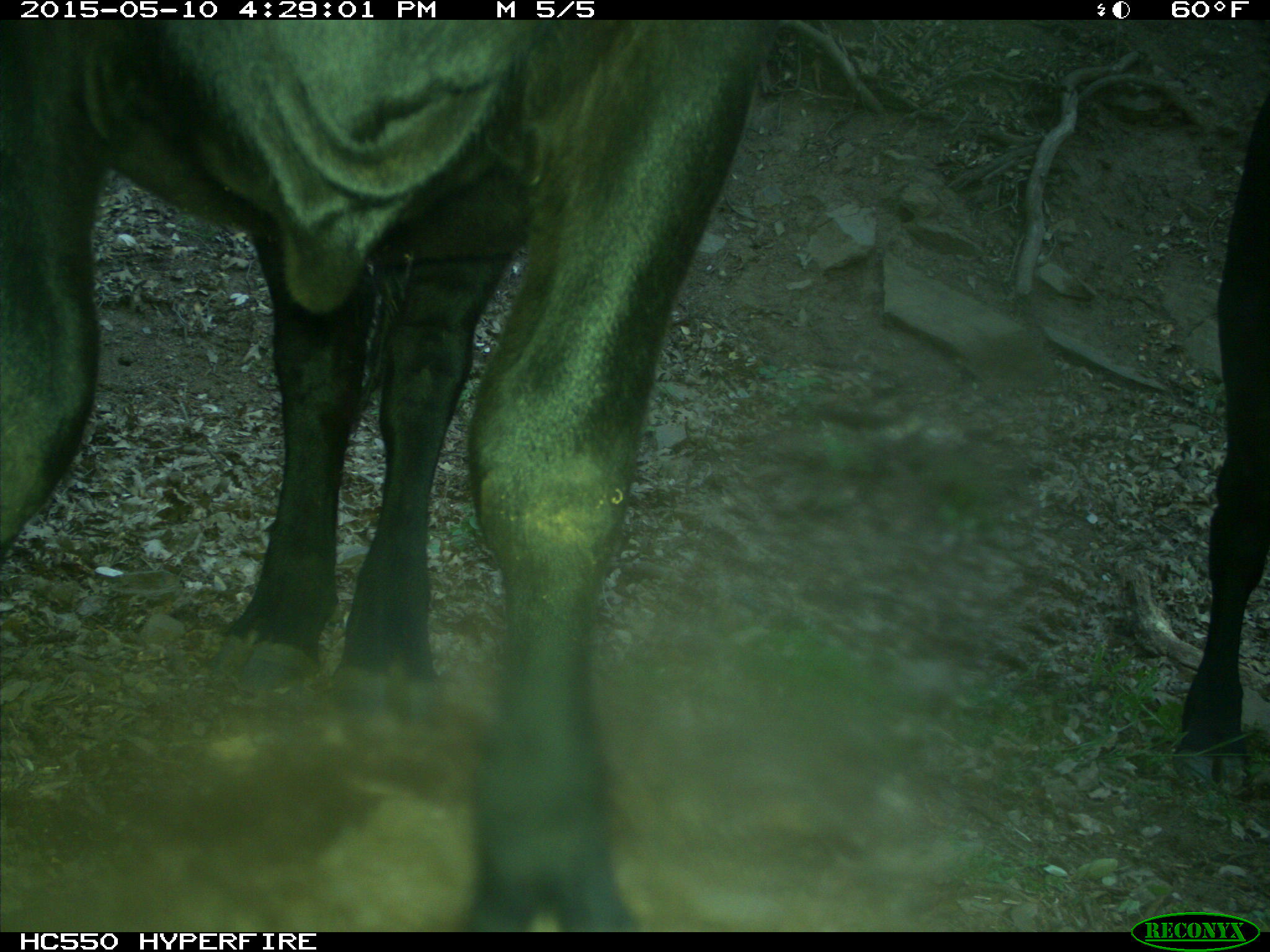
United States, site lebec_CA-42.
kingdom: Animalia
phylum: Chordata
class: Mammalia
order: Artiodactyla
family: Bovidae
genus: Bos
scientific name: Bos taurus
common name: domestic cow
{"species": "Bos taurus (domestic cow)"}